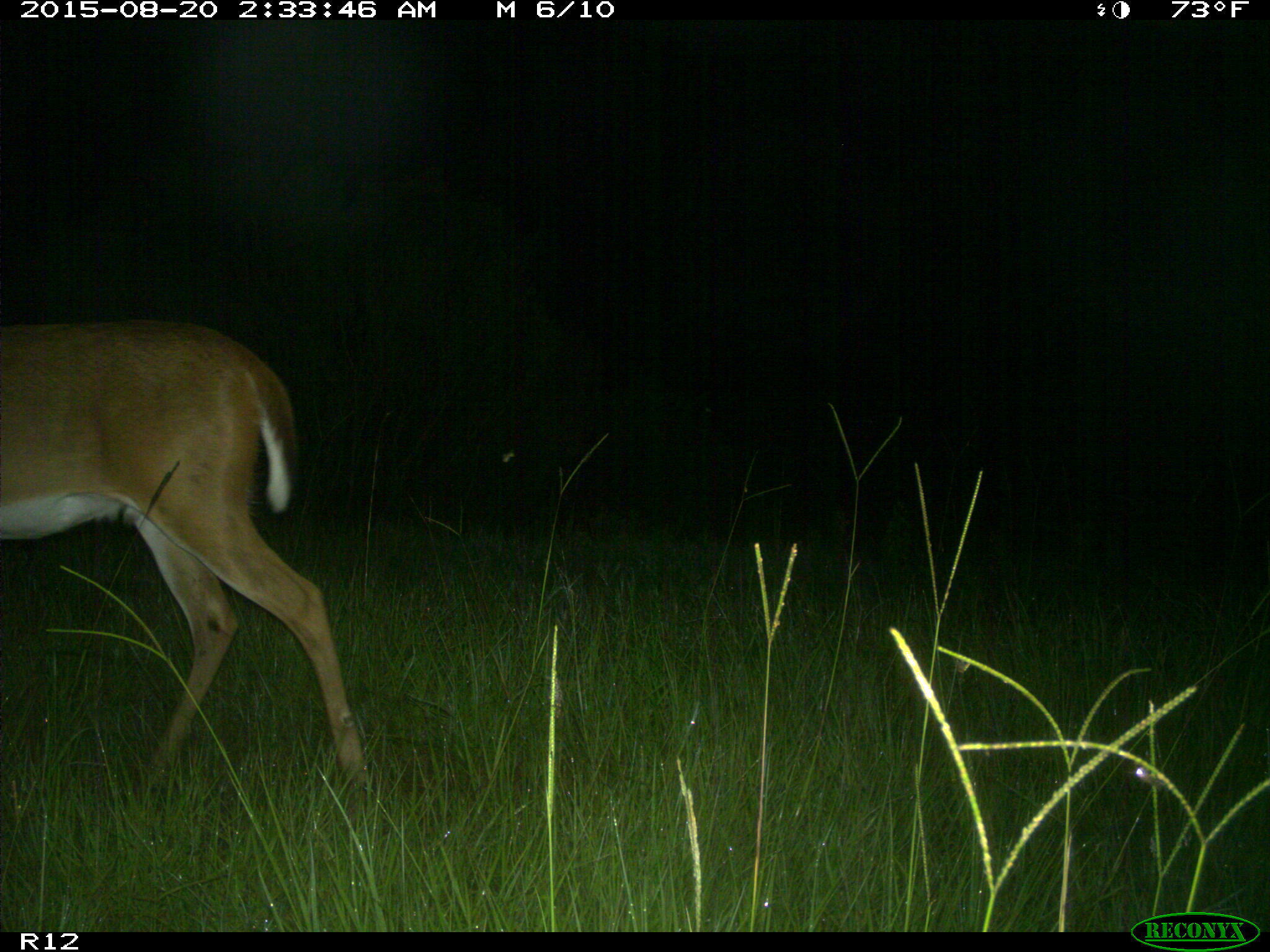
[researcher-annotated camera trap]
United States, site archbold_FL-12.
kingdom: Animalia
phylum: Chordata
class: Mammalia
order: Artiodactyla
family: Cervidae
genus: Odocoileus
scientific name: Odocoileus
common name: deer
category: unidentified deer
Unidentified deer (deer) (Odocoileus).